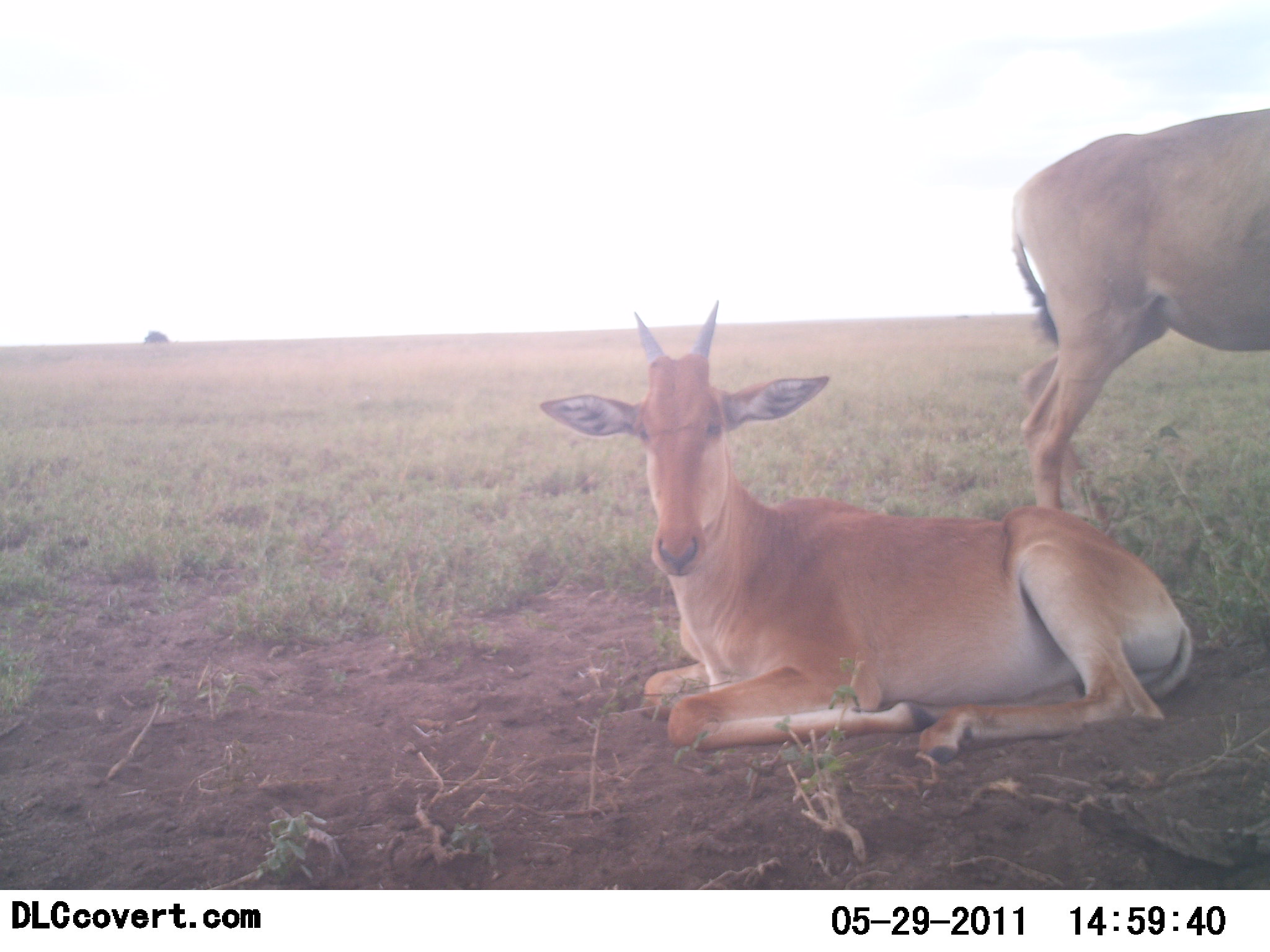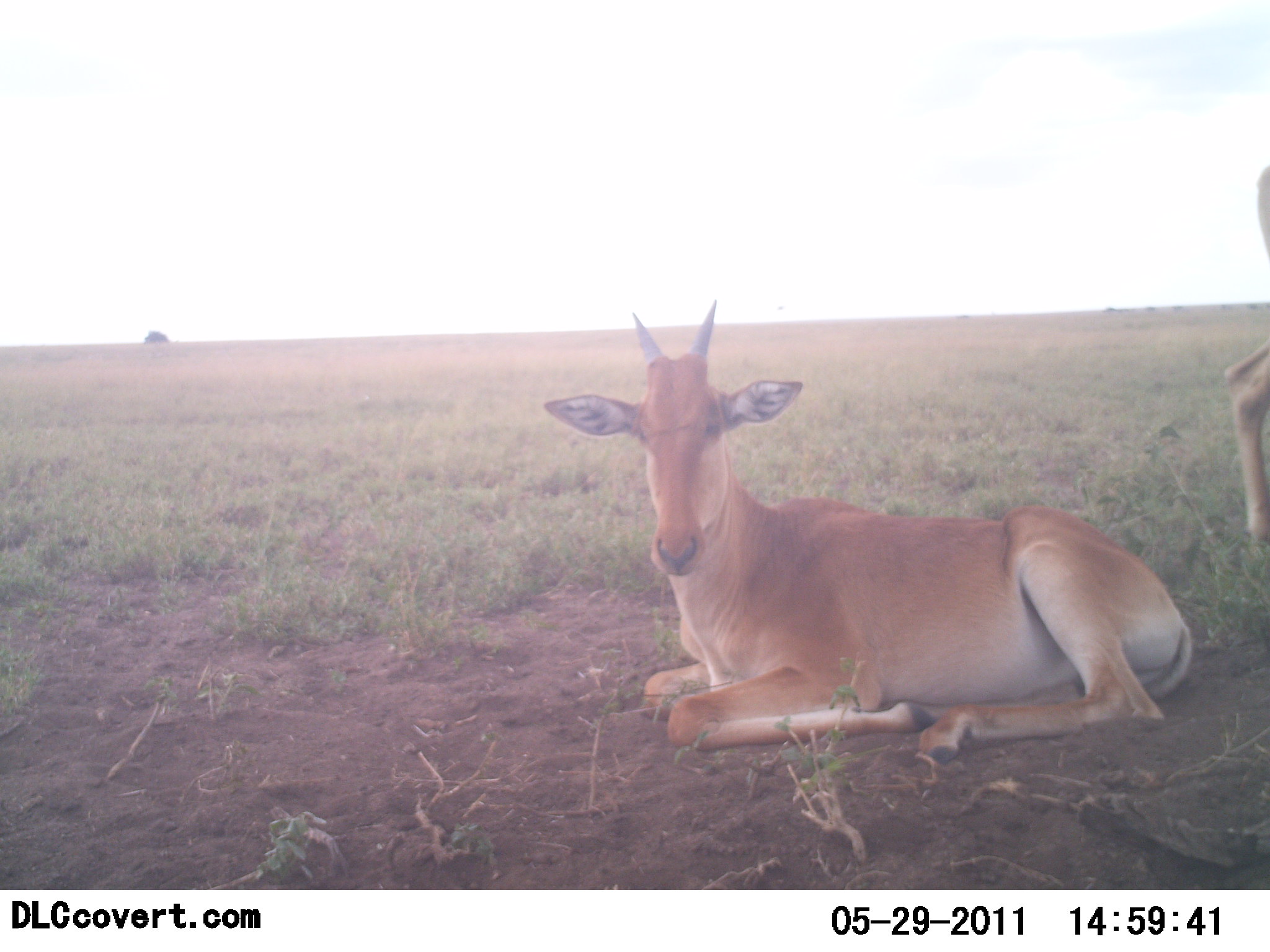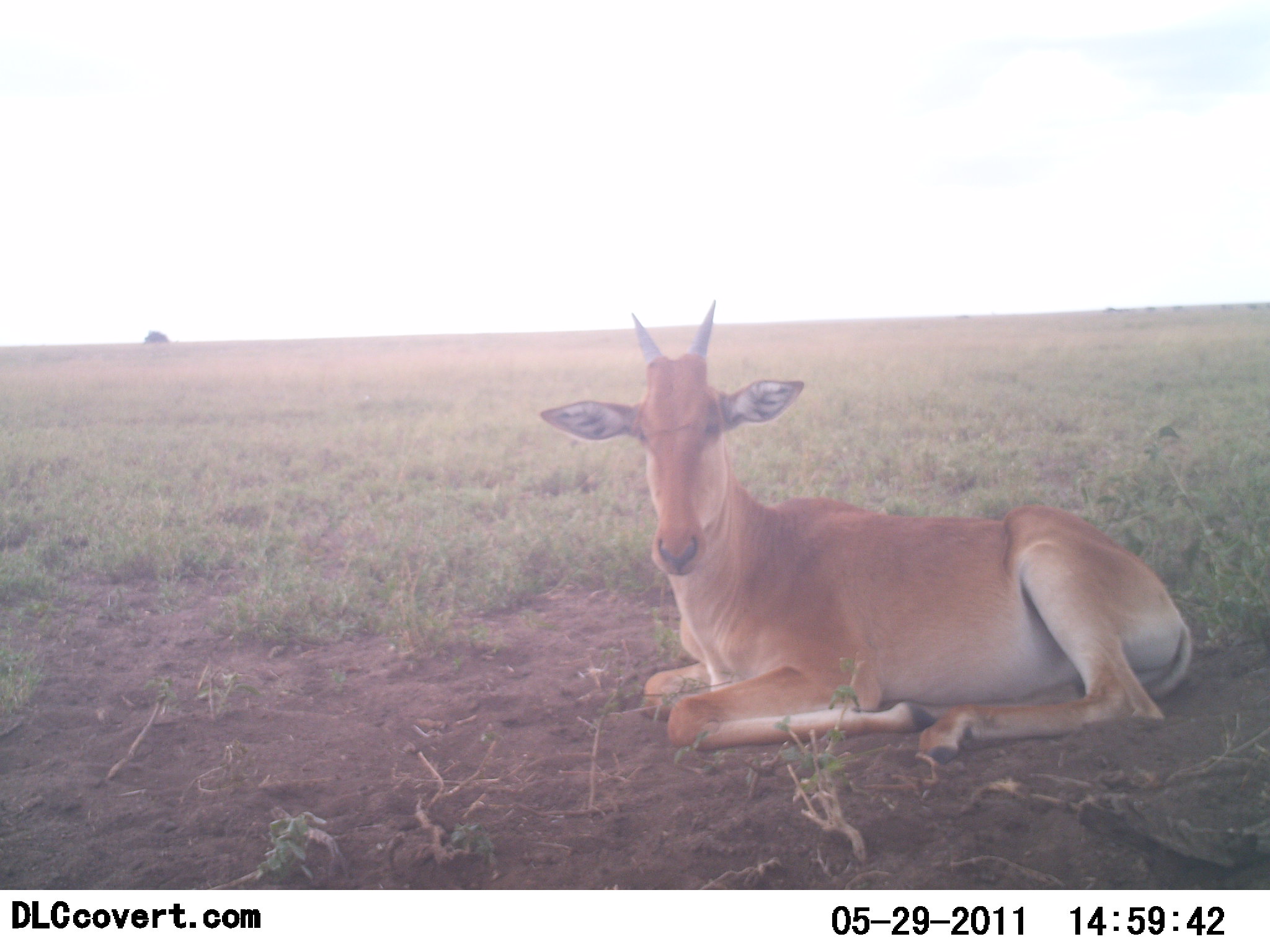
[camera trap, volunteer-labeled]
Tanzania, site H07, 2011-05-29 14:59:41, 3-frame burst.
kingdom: Animalia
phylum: Chordata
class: Mammalia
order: Artiodactyla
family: Bovidae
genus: Alcelaphus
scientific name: Alcelaphus buselaphus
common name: hartebeest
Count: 2.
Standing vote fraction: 50%.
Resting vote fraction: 100%.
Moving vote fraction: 50%.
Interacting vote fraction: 0%.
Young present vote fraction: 10%.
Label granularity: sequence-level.